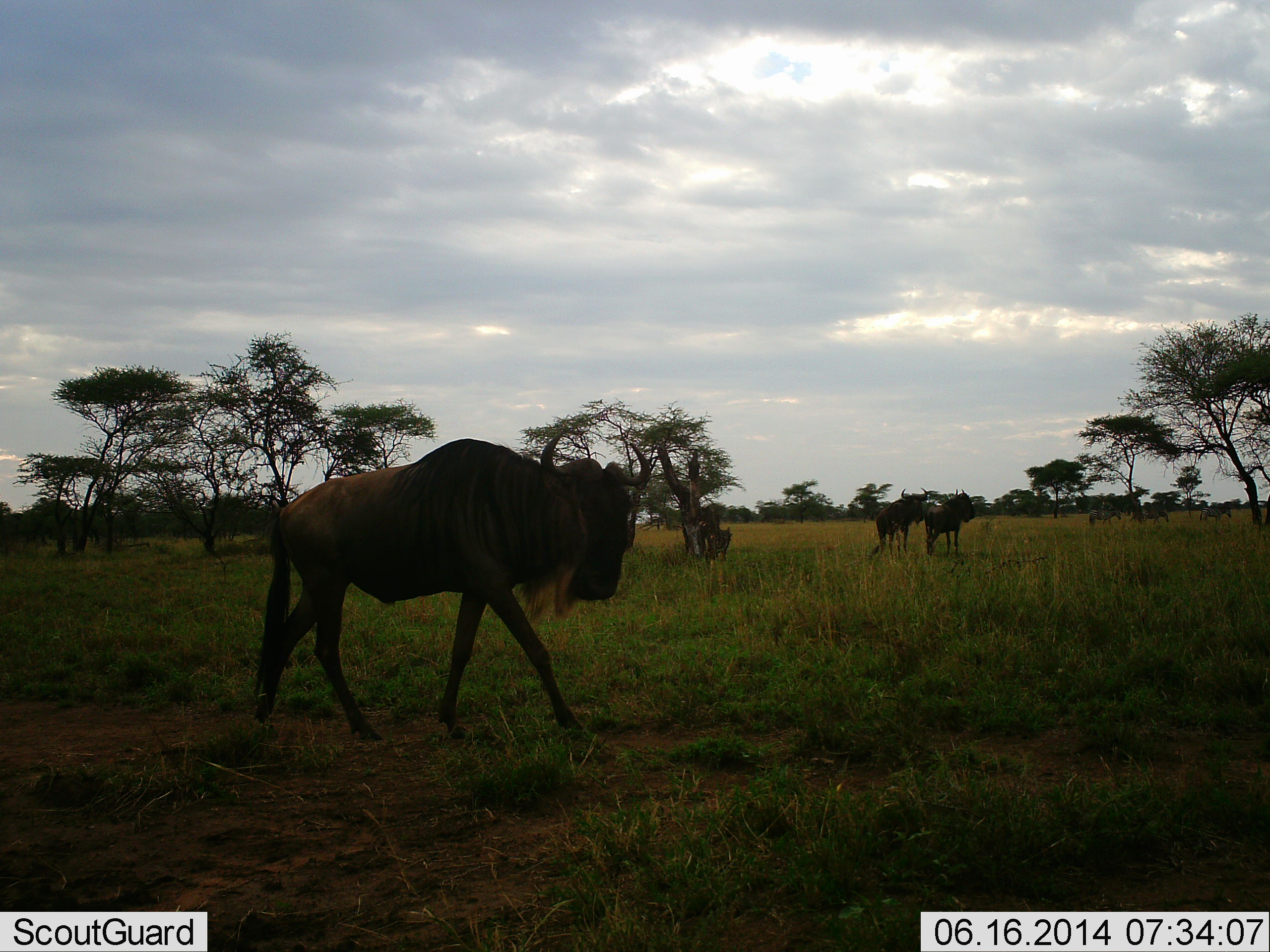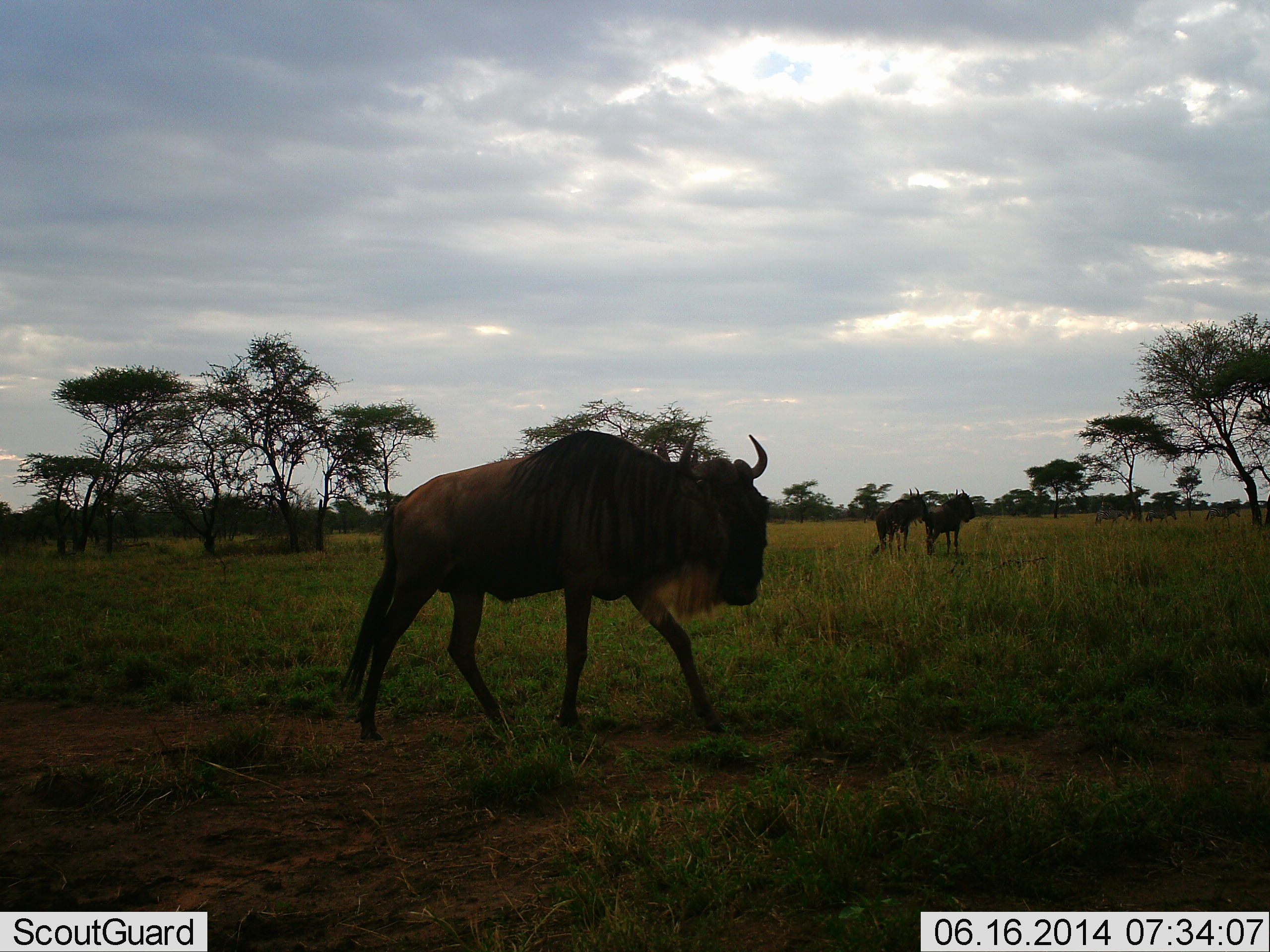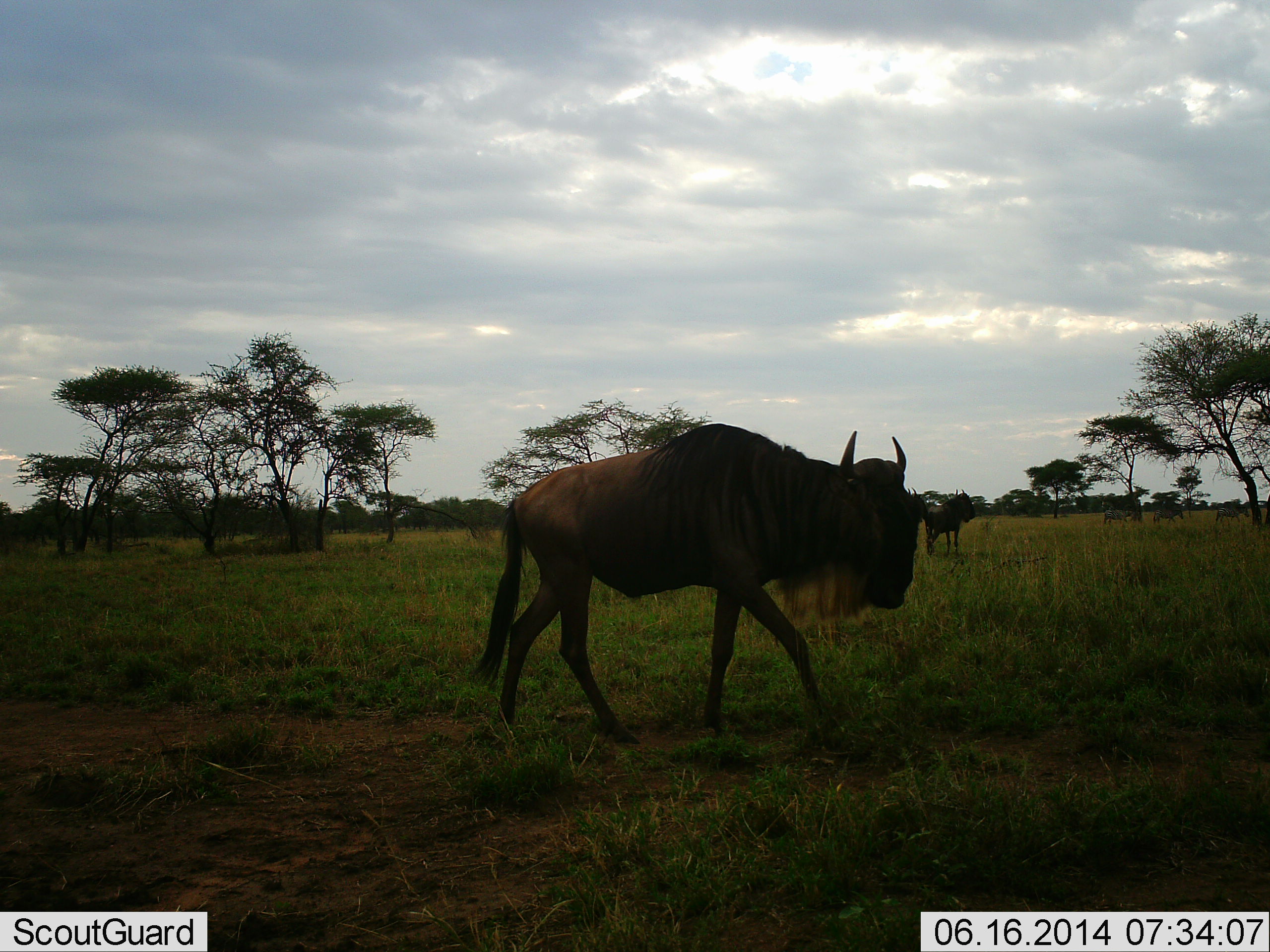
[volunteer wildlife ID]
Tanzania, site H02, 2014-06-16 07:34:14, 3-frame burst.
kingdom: Animalia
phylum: Chordata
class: Mammalia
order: Artiodactyla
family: Bovidae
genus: Connochaetes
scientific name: Connochaetes taurinus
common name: blue wildebeest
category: wildebeest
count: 5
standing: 58%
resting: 0%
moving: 100%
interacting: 0%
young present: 0%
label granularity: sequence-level